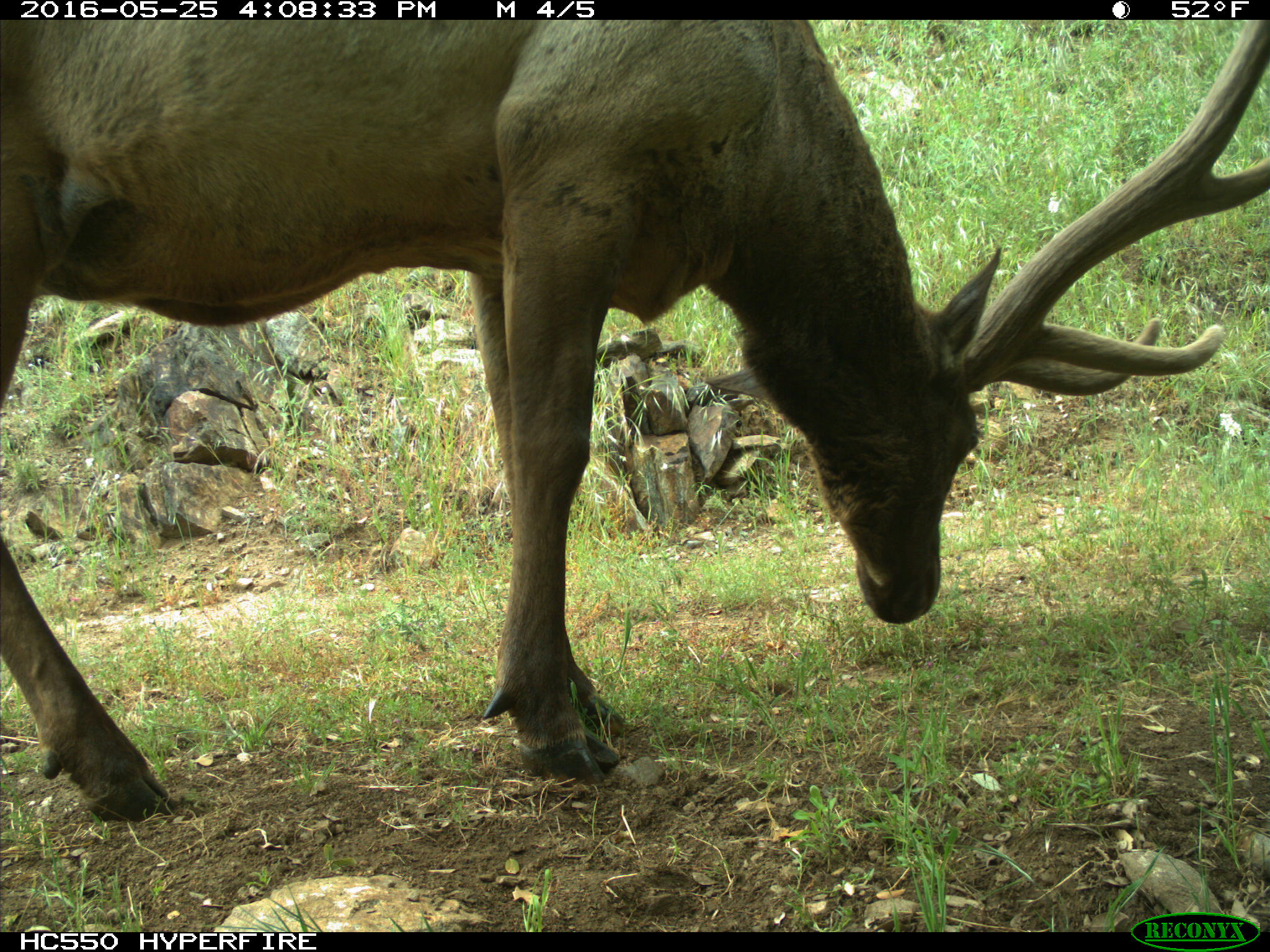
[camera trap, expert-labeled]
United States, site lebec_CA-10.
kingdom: Animalia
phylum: Chordata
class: Mammalia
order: Artiodactyla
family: Cervidae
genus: Cervus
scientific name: Cervus canadensis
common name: elk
Cervus canadensis (elk).